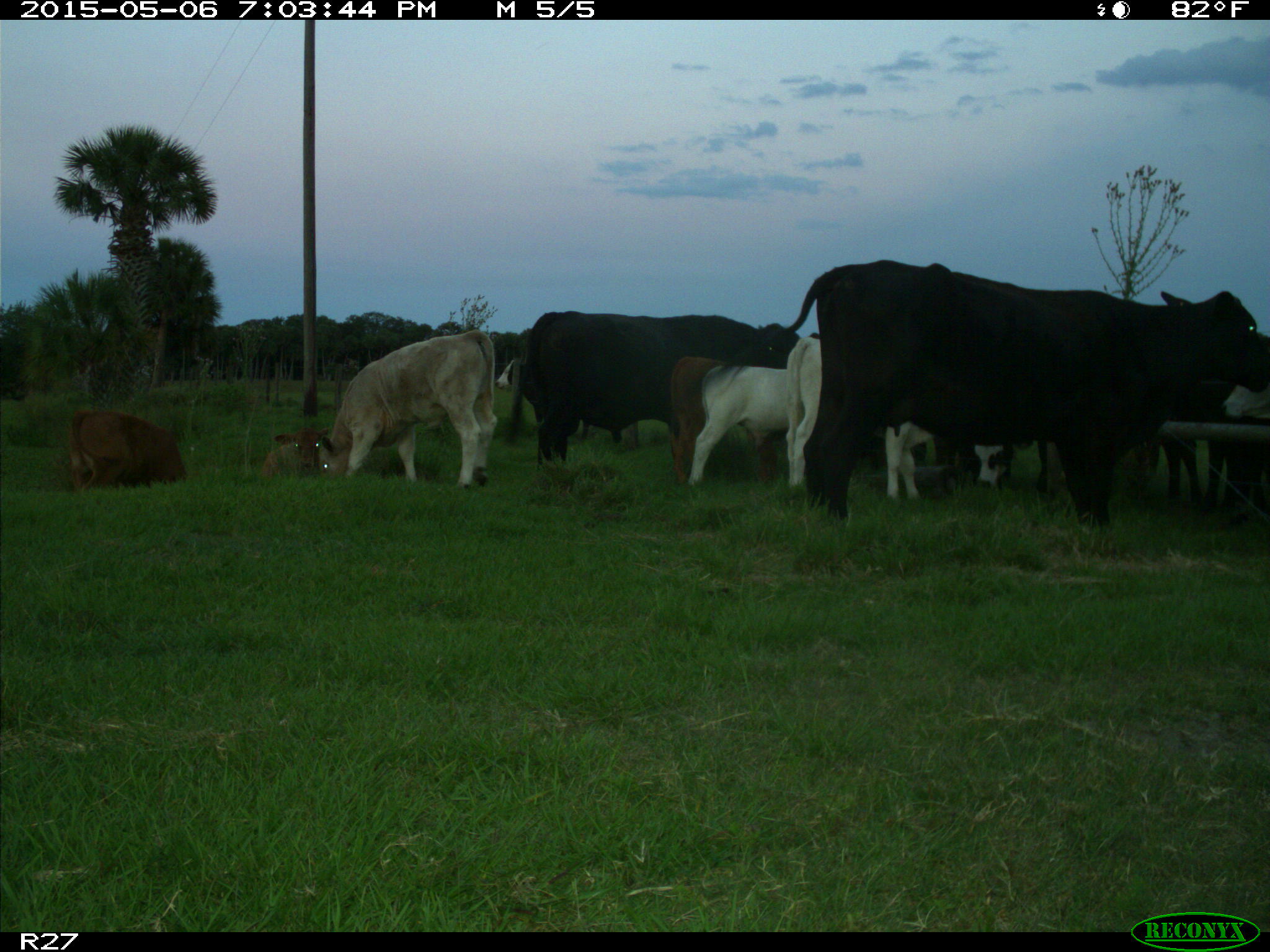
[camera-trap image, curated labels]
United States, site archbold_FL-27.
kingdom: Animalia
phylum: Chordata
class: Mammalia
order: Artiodactyla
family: Bovidae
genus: Bos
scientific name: Bos taurus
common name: domestic cow